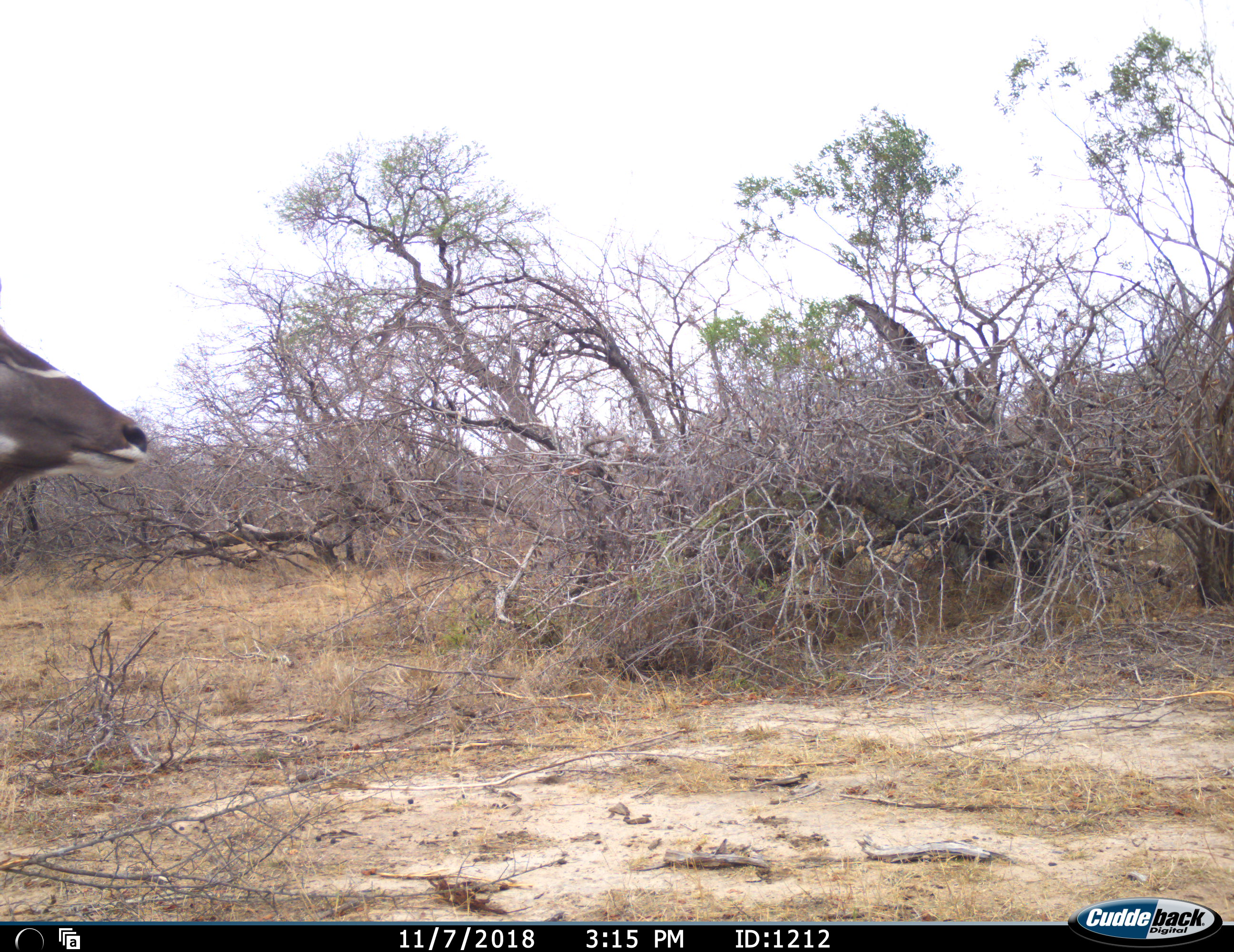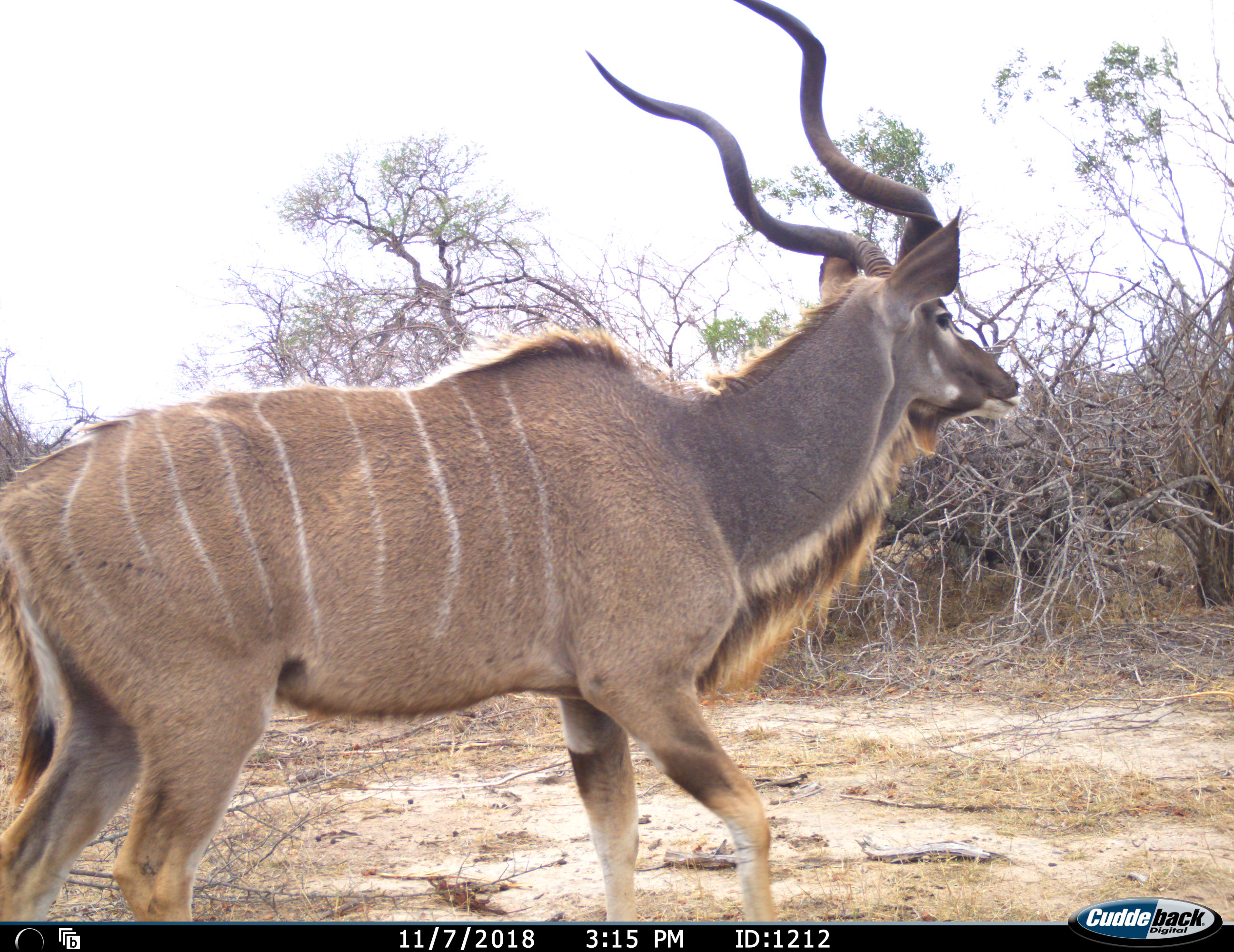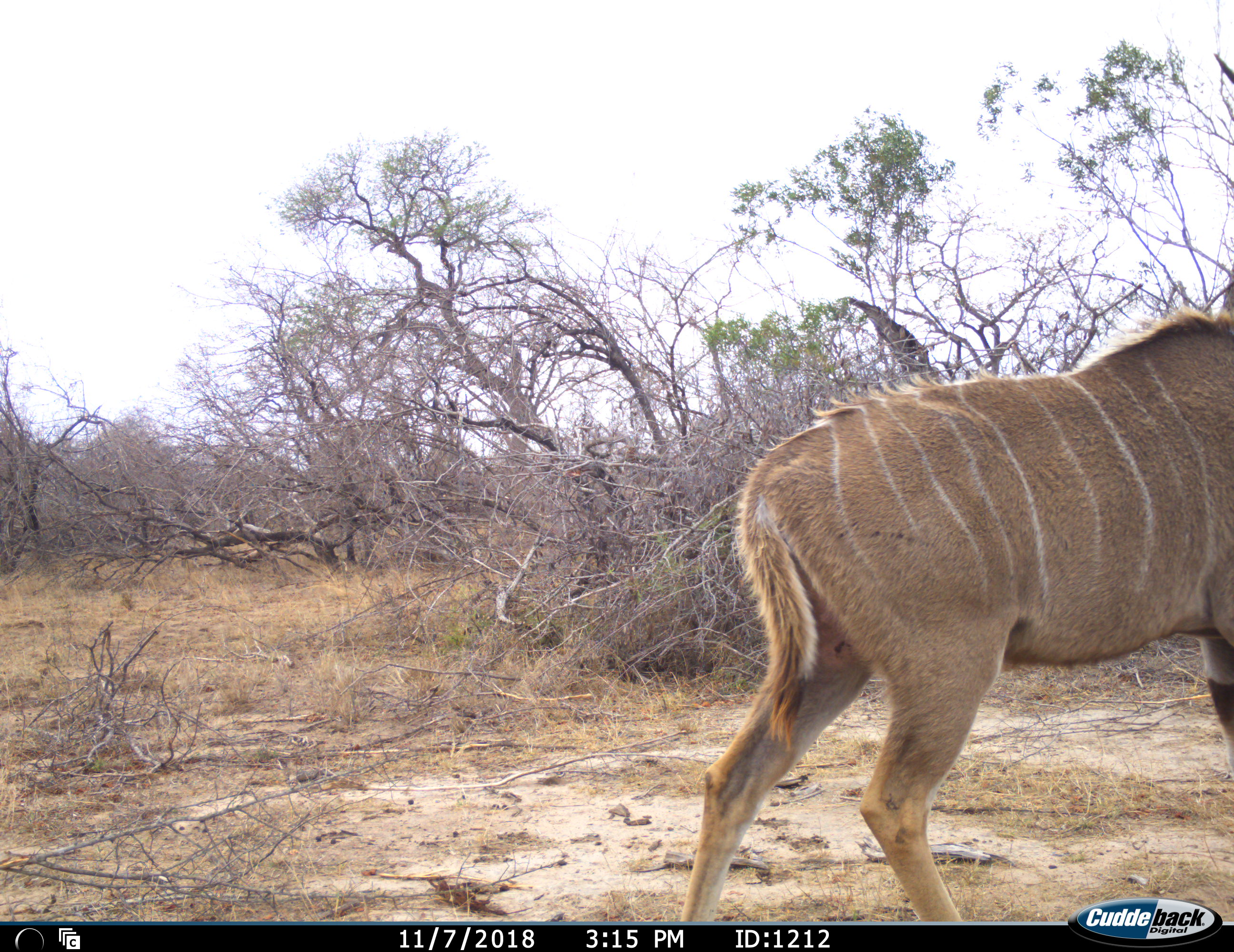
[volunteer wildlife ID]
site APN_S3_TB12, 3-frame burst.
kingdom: Animalia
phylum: Chordata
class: Mammalia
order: Artiodactyla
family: Bovidae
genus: Tragelaphus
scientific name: Tragelaphus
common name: kudu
Kudu (Tragelaphus), count 1. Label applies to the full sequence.